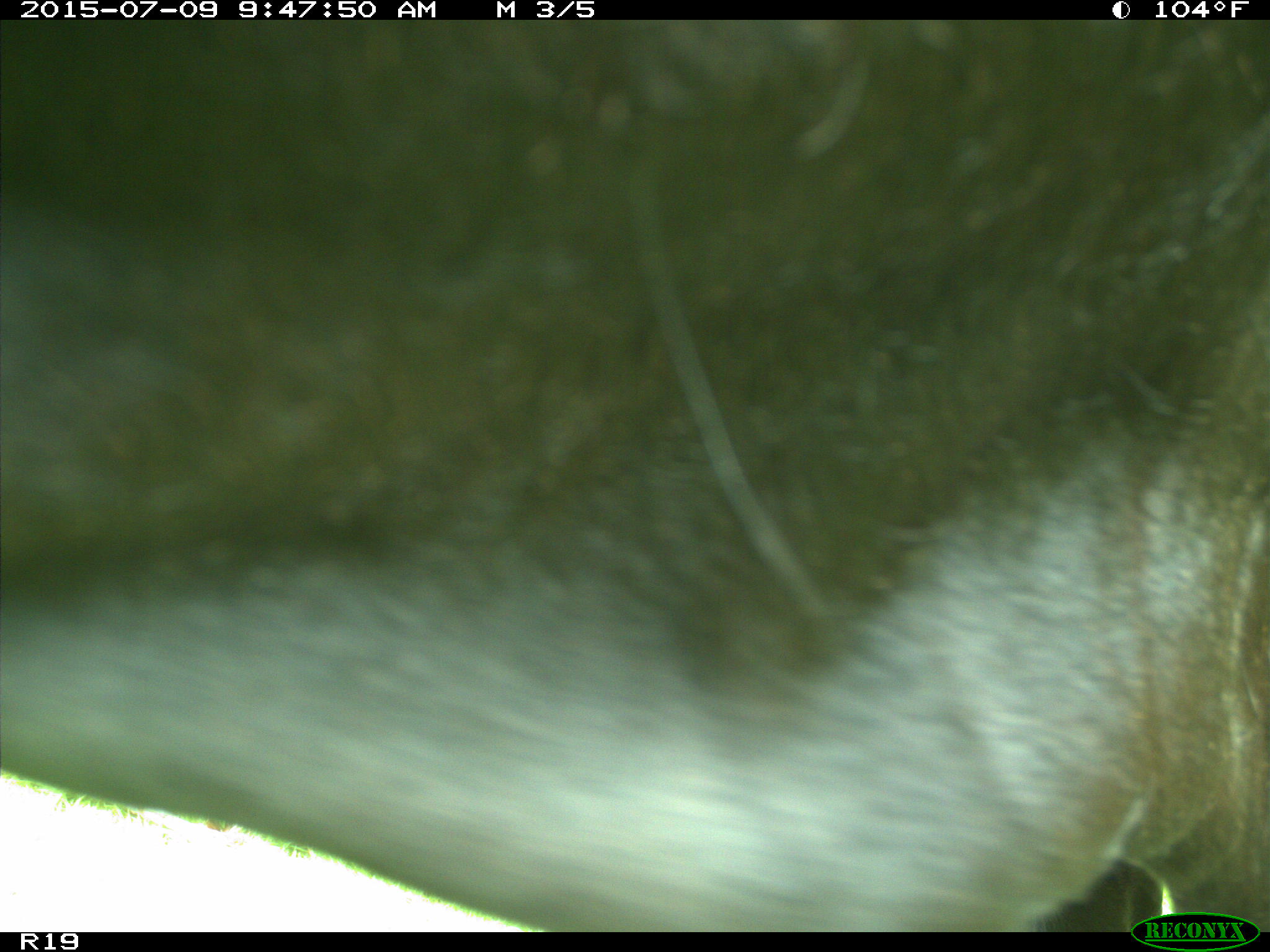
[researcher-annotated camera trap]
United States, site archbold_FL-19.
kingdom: Animalia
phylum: Chordata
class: Mammalia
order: Artiodactyla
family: Bovidae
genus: Bos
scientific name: Bos taurus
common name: domestic cow